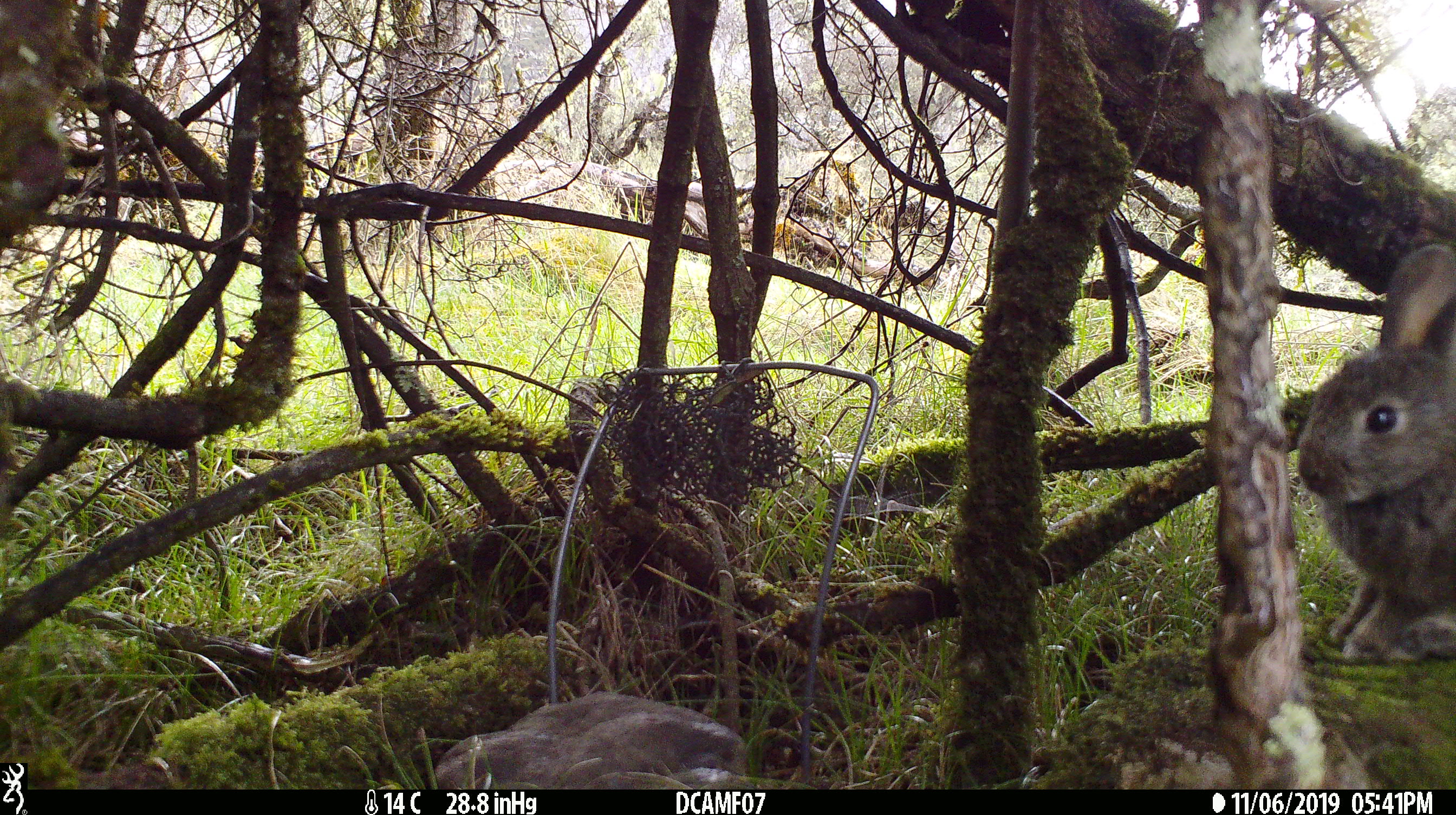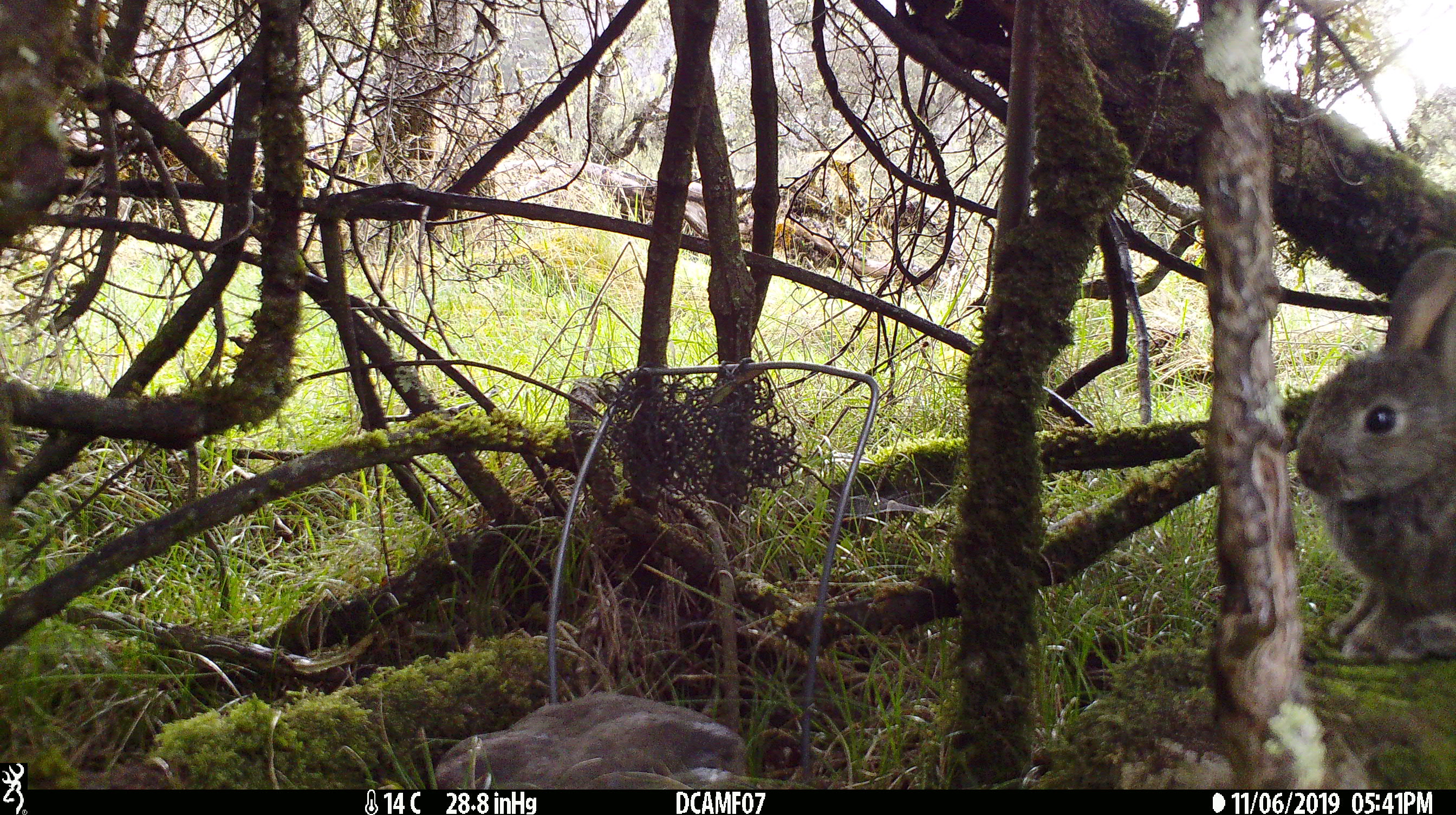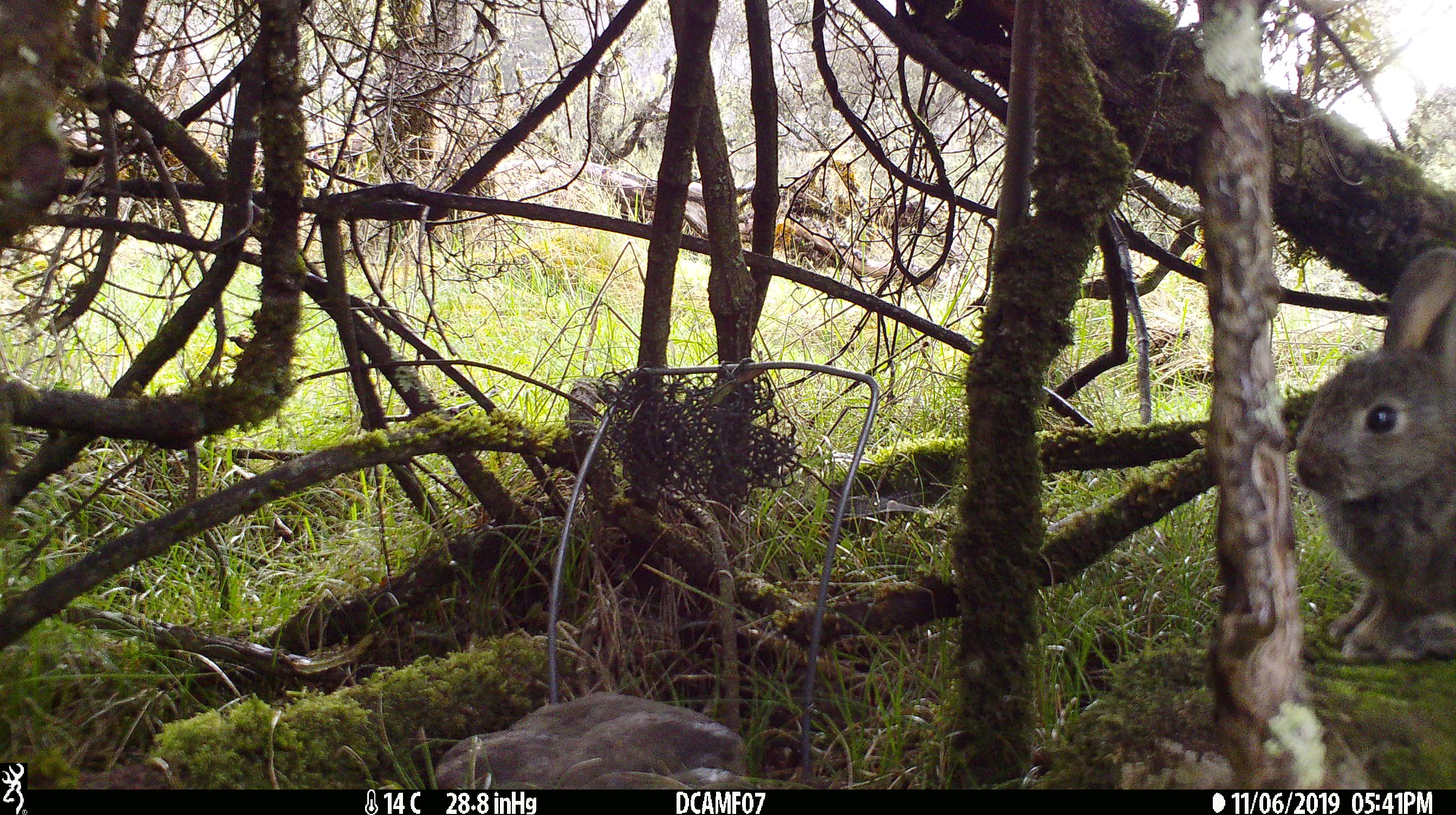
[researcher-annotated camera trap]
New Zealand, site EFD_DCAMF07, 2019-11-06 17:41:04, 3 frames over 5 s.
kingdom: Animalia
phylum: Chordata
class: Mammalia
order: Lagomorpha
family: Leporidae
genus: Oryctolagus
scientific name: Oryctolagus cuniculus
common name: european rabbit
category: rabbit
Rabbit (european rabbit) (Oryctolagus cuniculus).